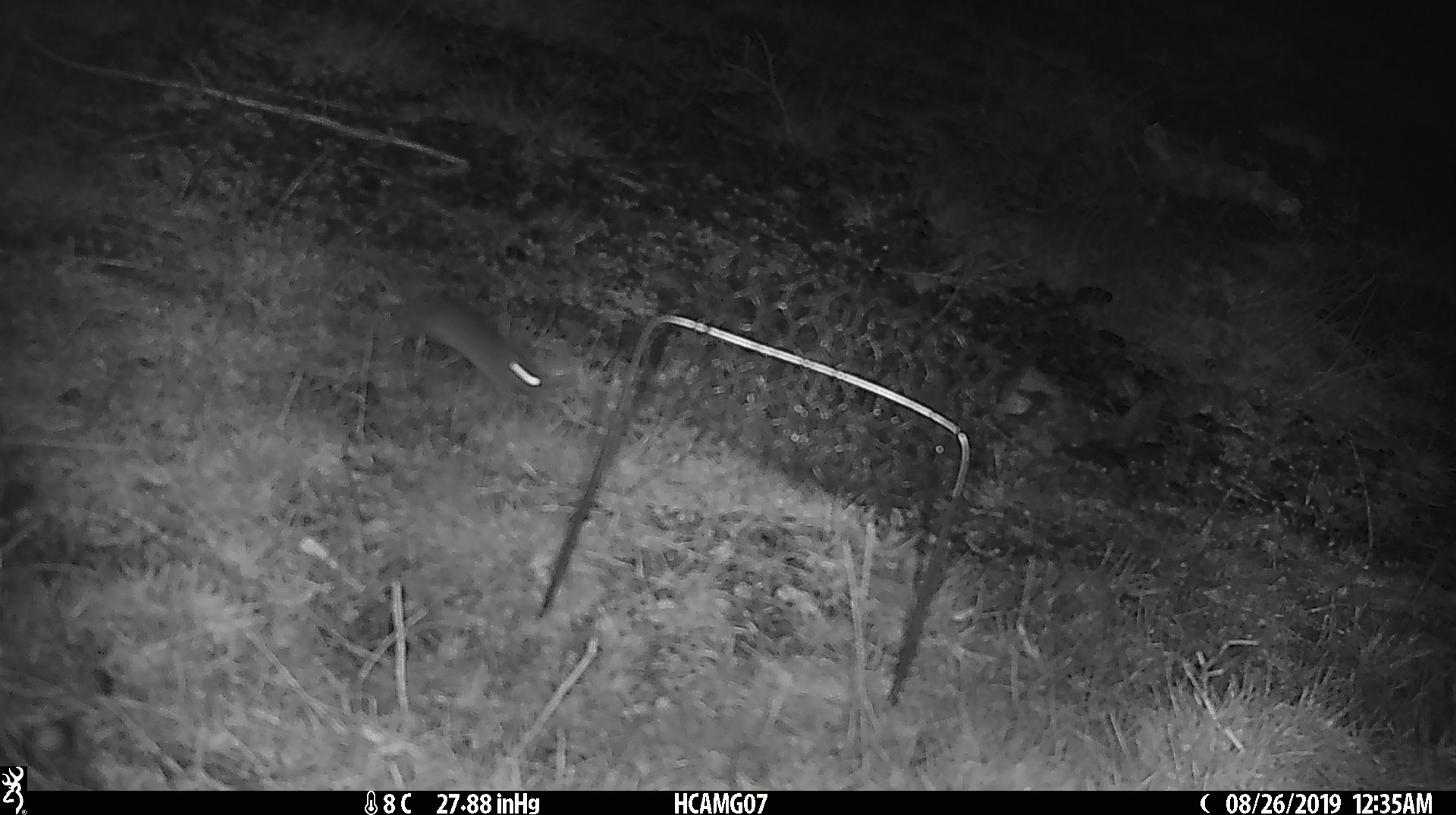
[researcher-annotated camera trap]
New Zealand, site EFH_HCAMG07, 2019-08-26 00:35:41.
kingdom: Animalia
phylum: Chordata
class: Mammalia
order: Rodentia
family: Muridae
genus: Mus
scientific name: Mus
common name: mouse